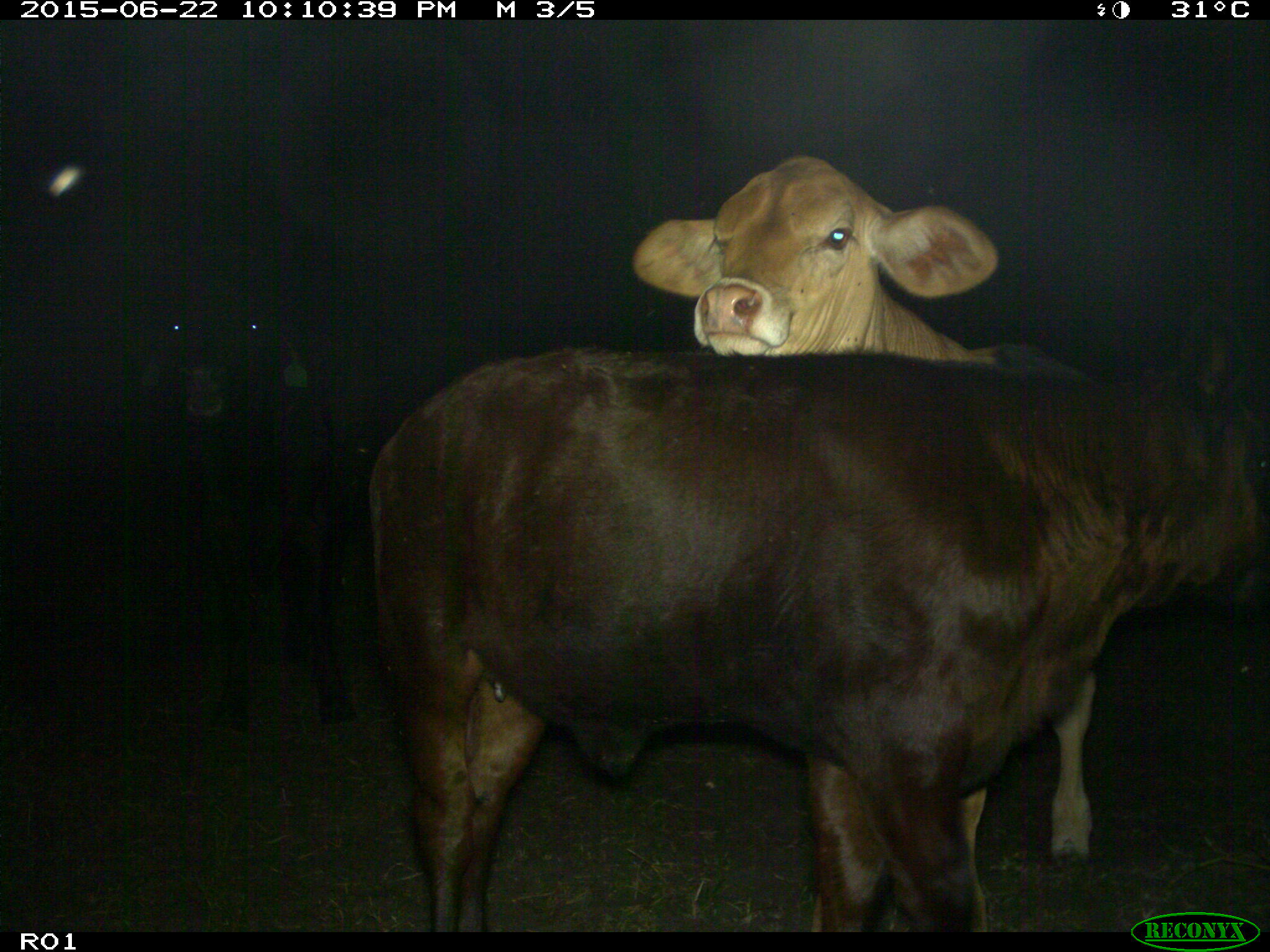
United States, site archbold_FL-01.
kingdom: Animalia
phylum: Chordata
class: Mammalia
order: Artiodactyla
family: Bovidae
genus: Bos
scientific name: Bos taurus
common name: domestic cow